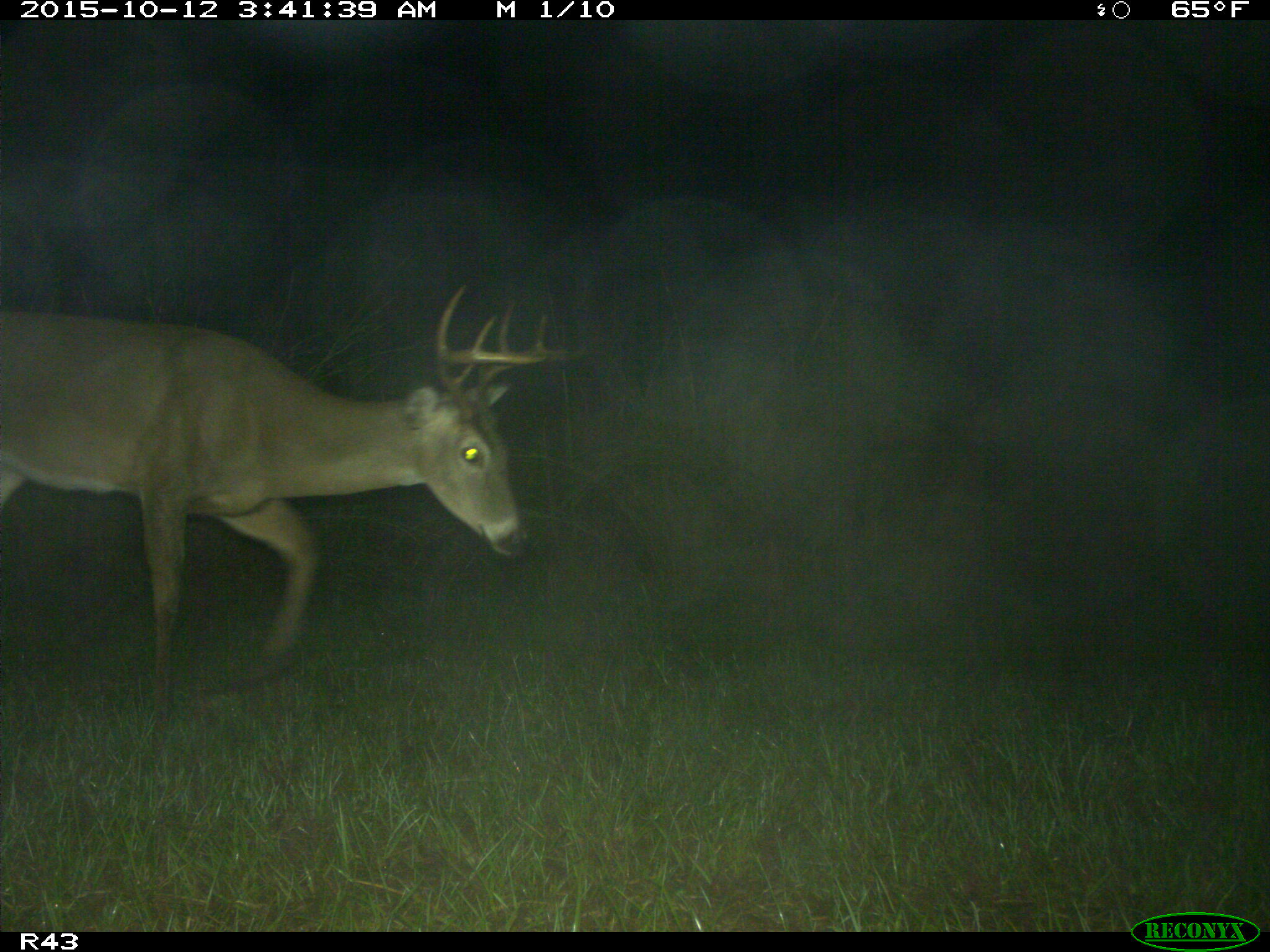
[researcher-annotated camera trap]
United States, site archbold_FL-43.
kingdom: Animalia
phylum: Chordata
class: Mammalia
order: Artiodactyla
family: Cervidae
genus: Odocoileus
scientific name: Odocoileus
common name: deer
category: unidentified deer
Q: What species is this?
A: Unidentified deer (deer) (Odocoileus).